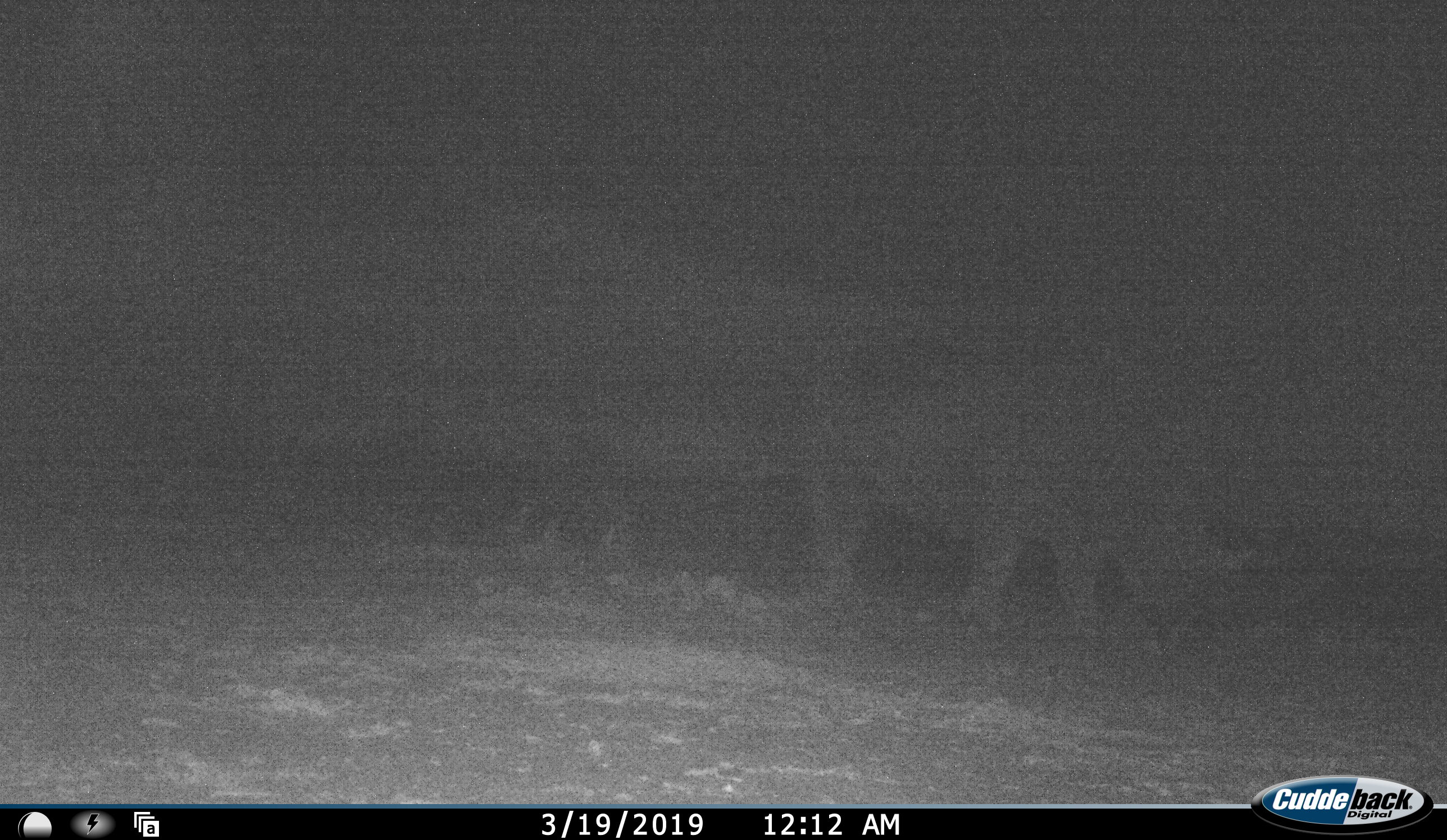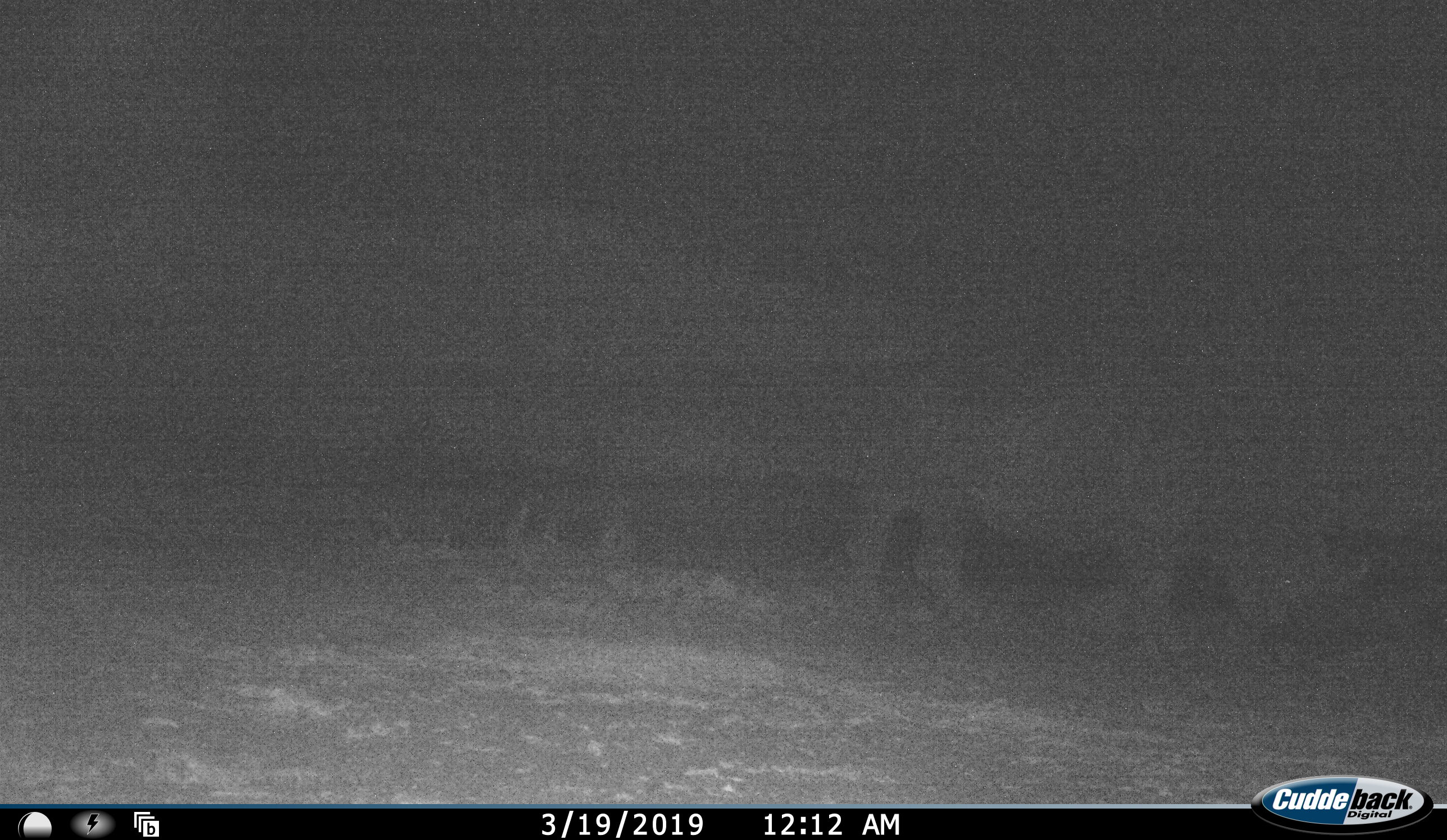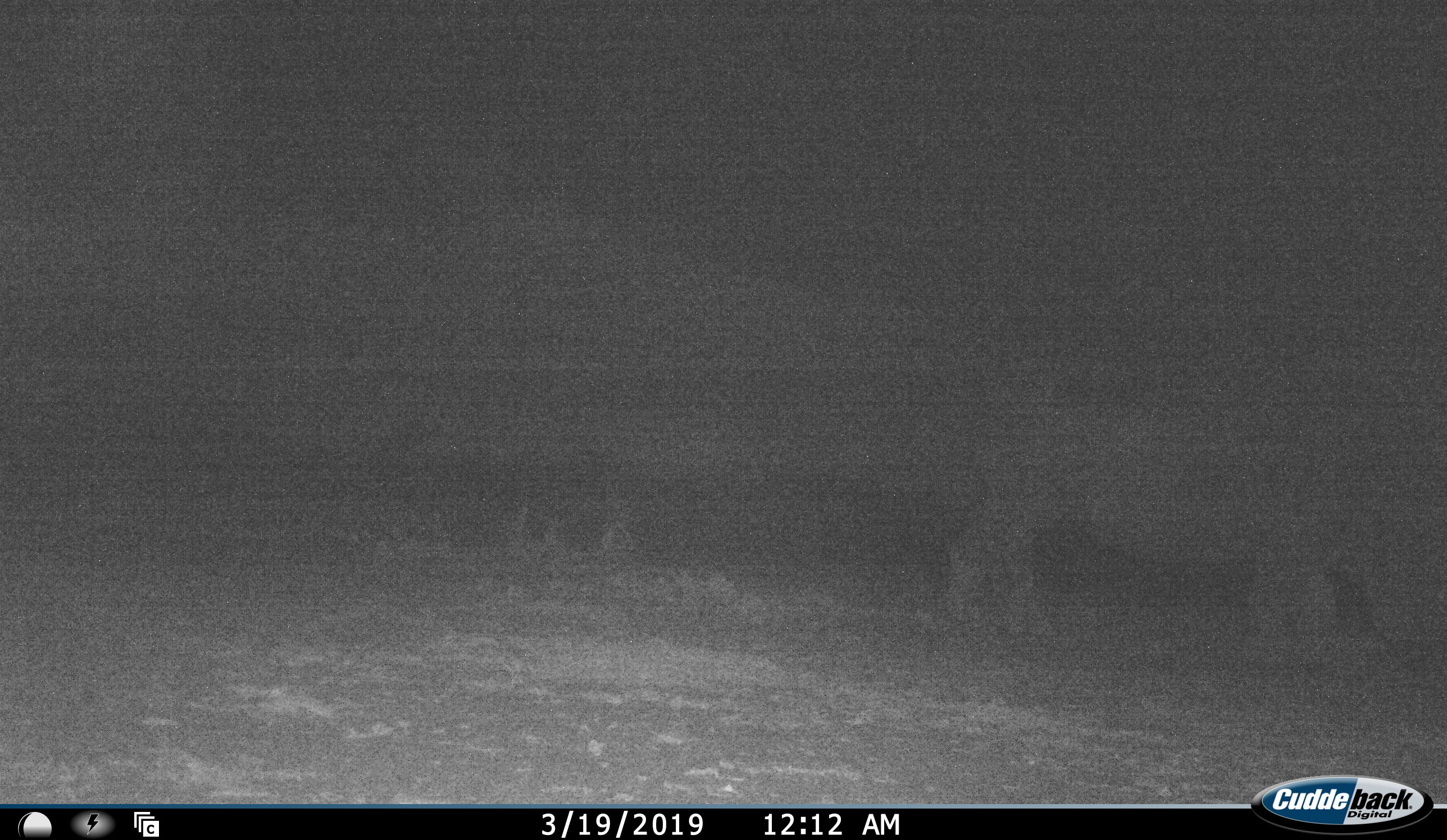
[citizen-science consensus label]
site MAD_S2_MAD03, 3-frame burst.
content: unidentified animal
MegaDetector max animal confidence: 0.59